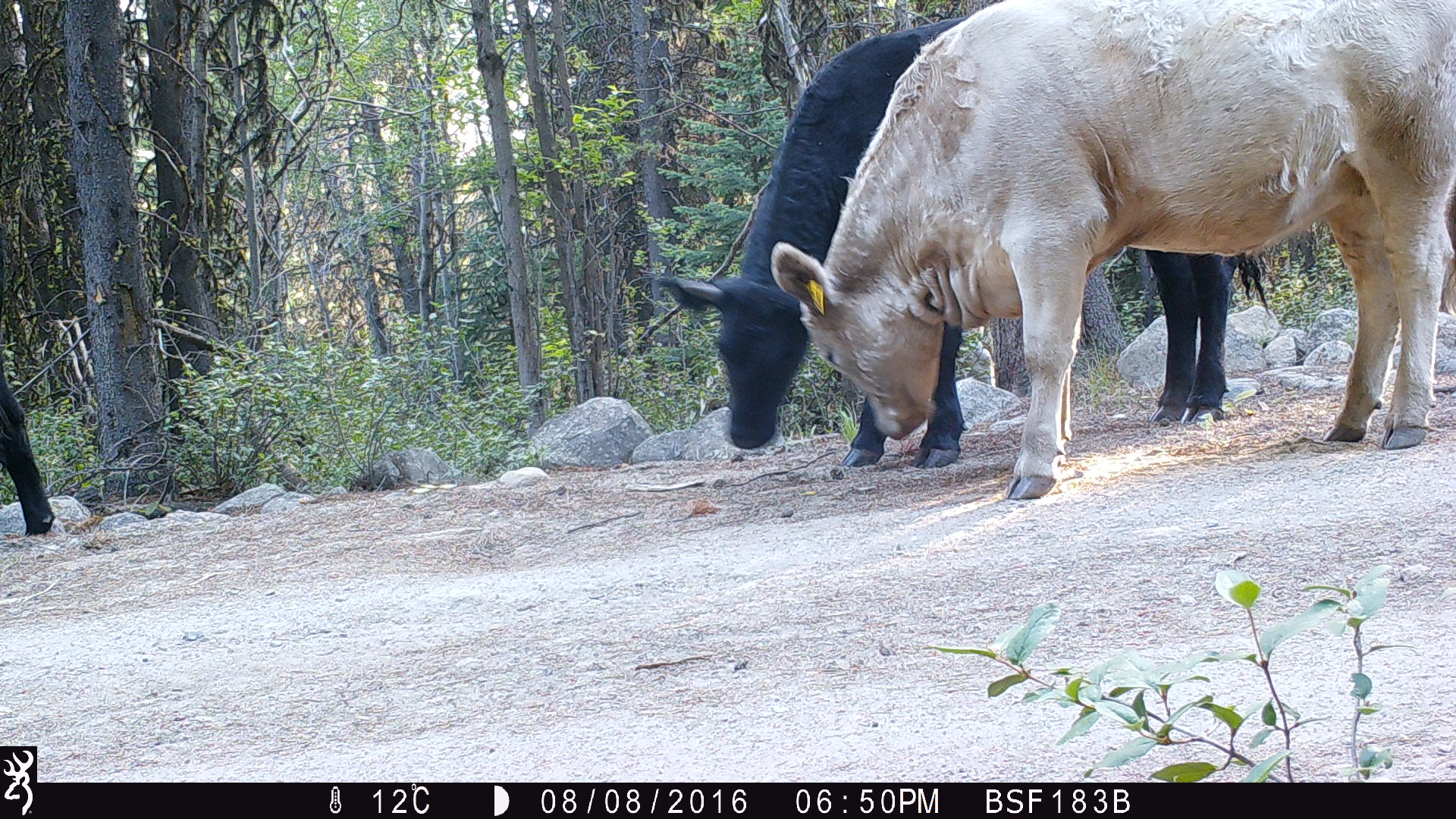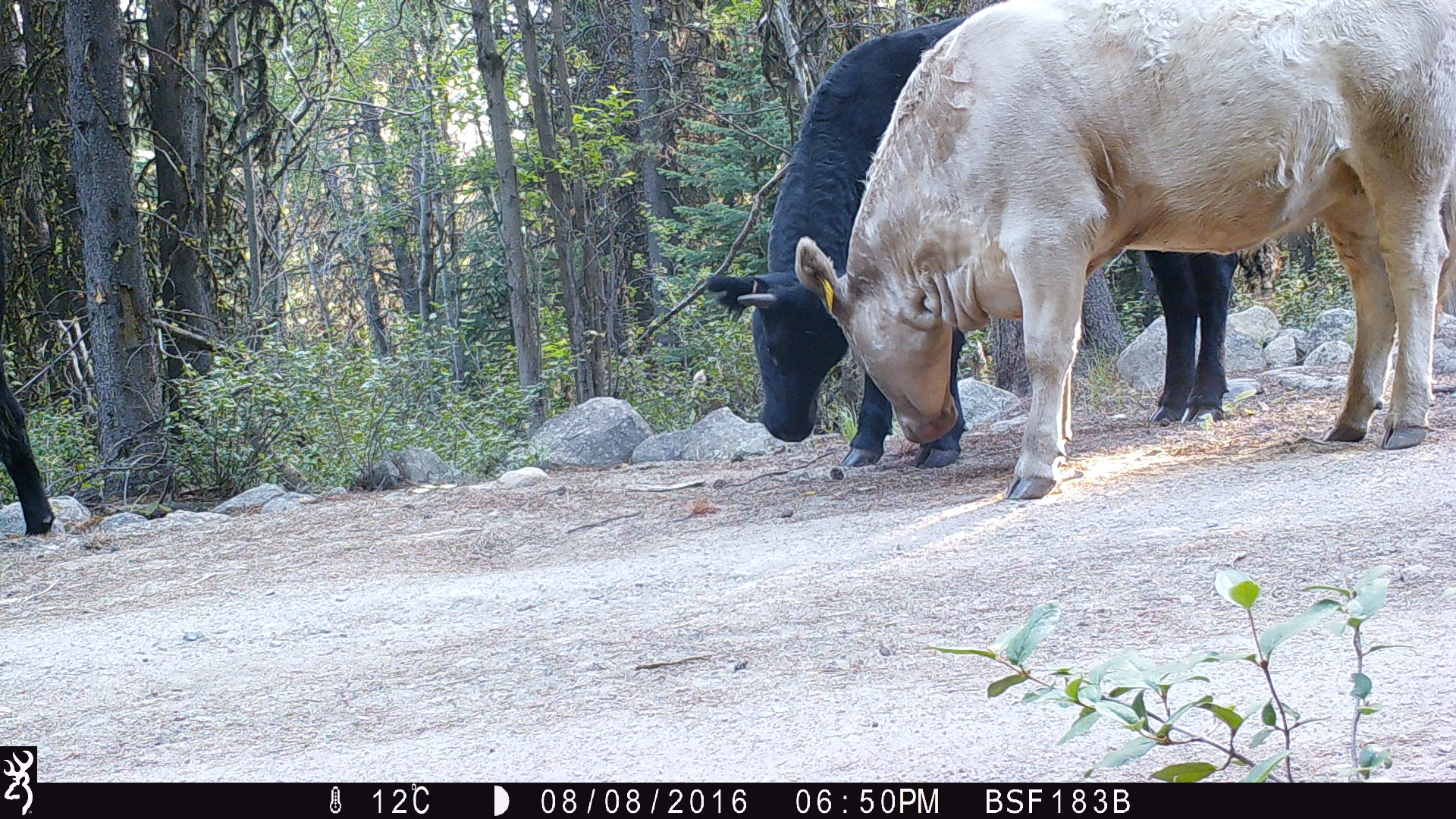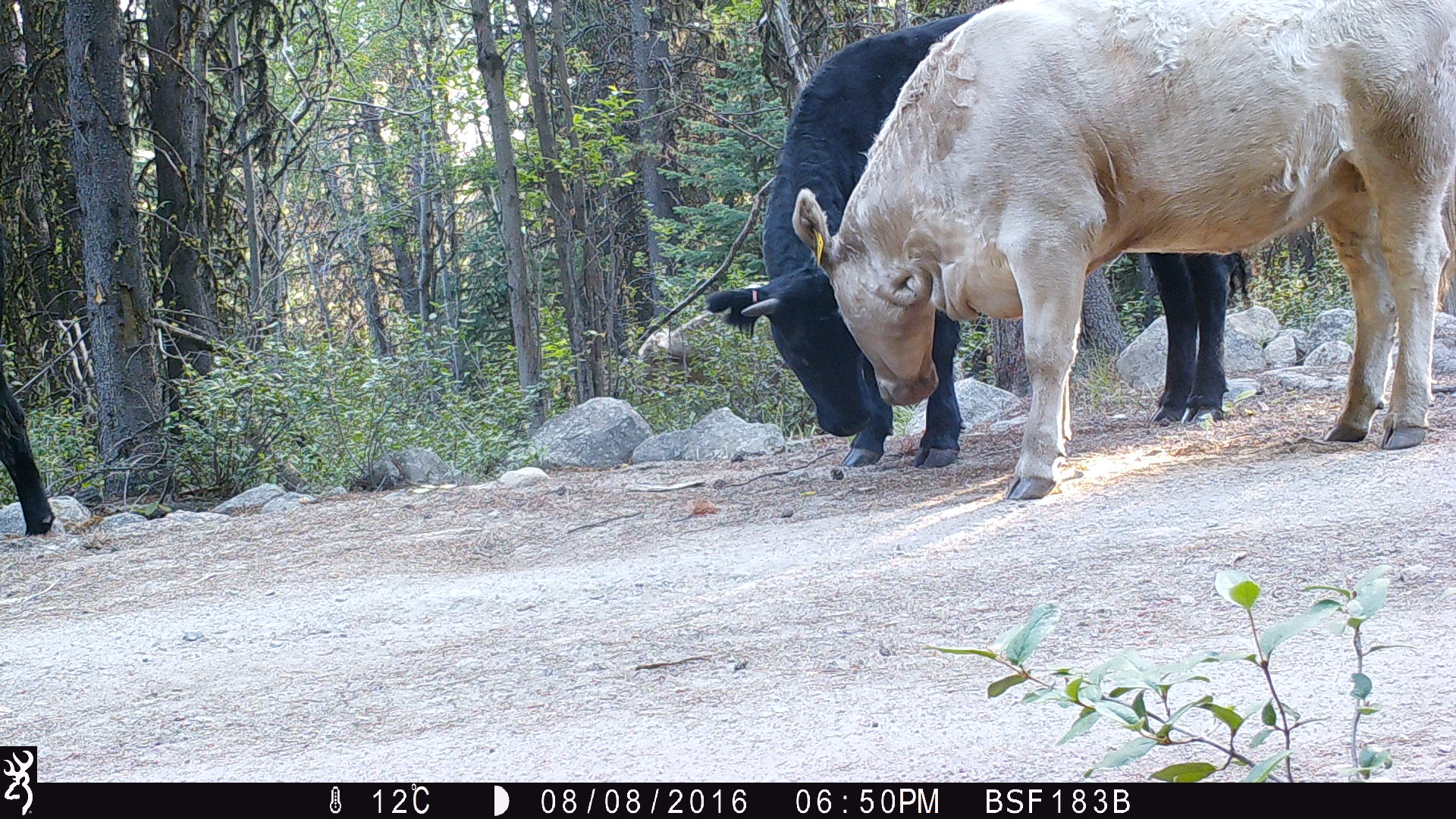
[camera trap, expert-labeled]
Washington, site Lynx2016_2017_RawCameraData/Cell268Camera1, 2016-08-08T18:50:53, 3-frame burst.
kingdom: Animalia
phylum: Chordata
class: Mammalia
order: Artiodactyla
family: Bovidae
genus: Bos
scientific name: Bos taurus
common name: domestic cattle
Domestic cattle (Bos taurus). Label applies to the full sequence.